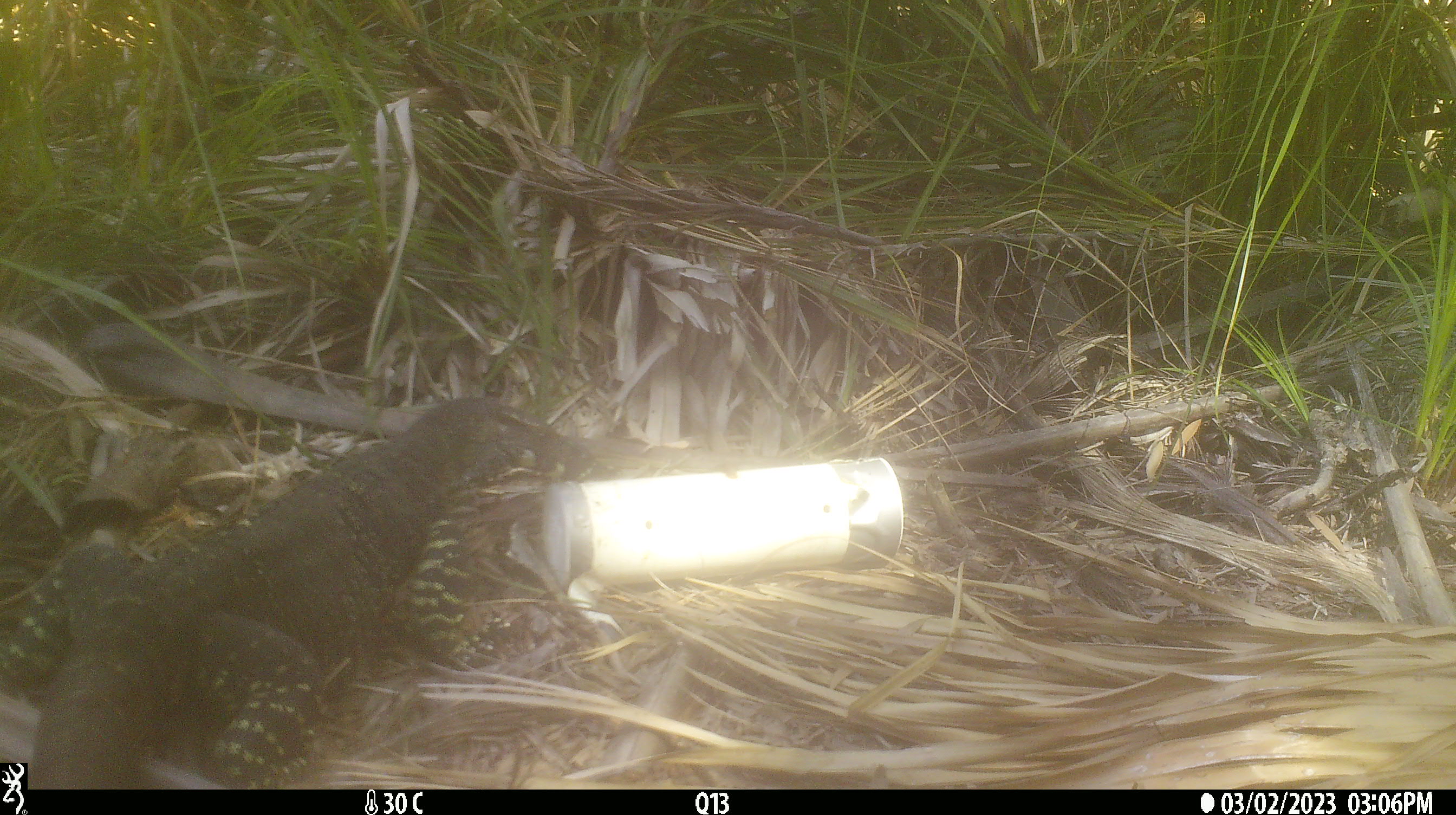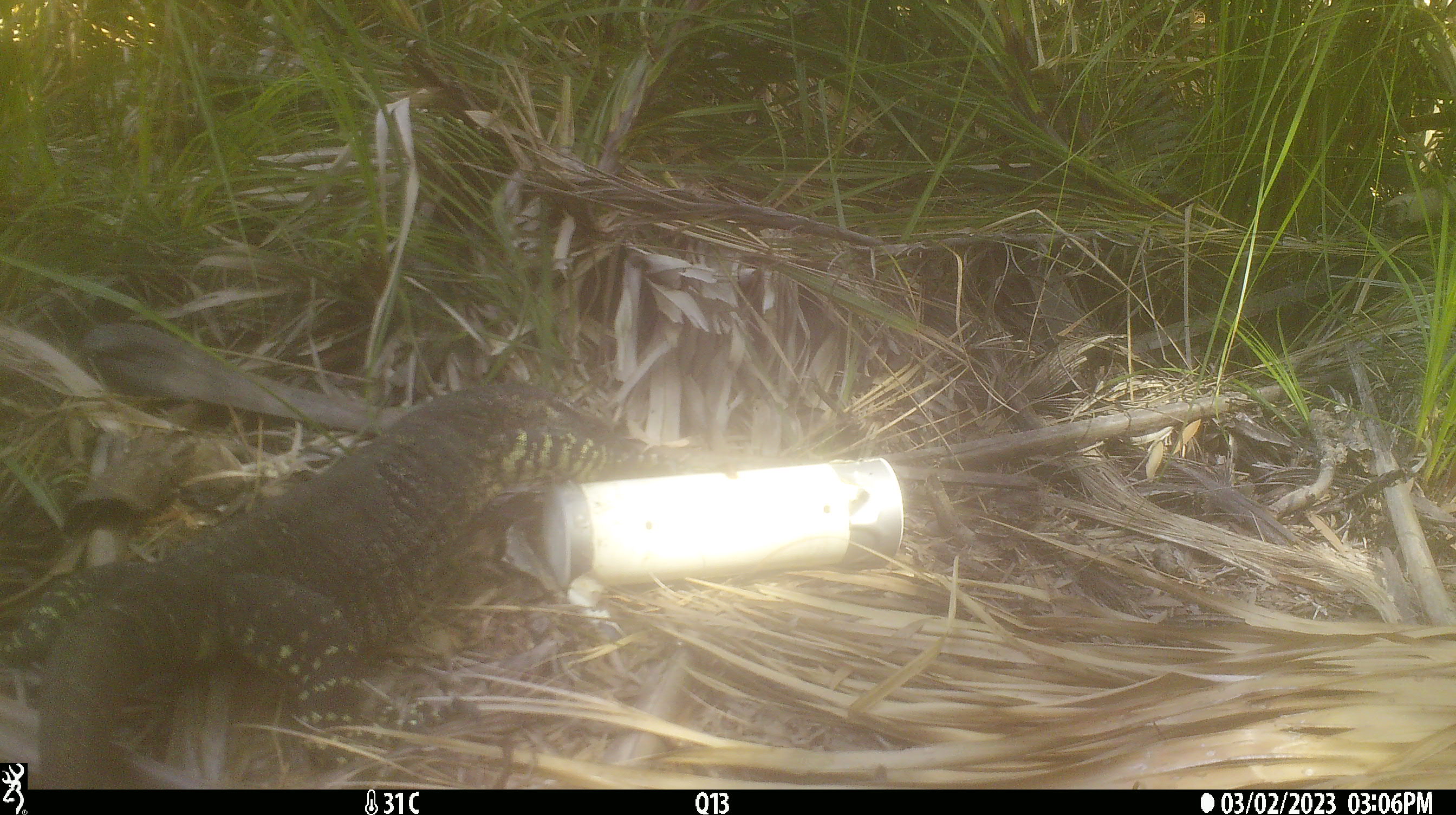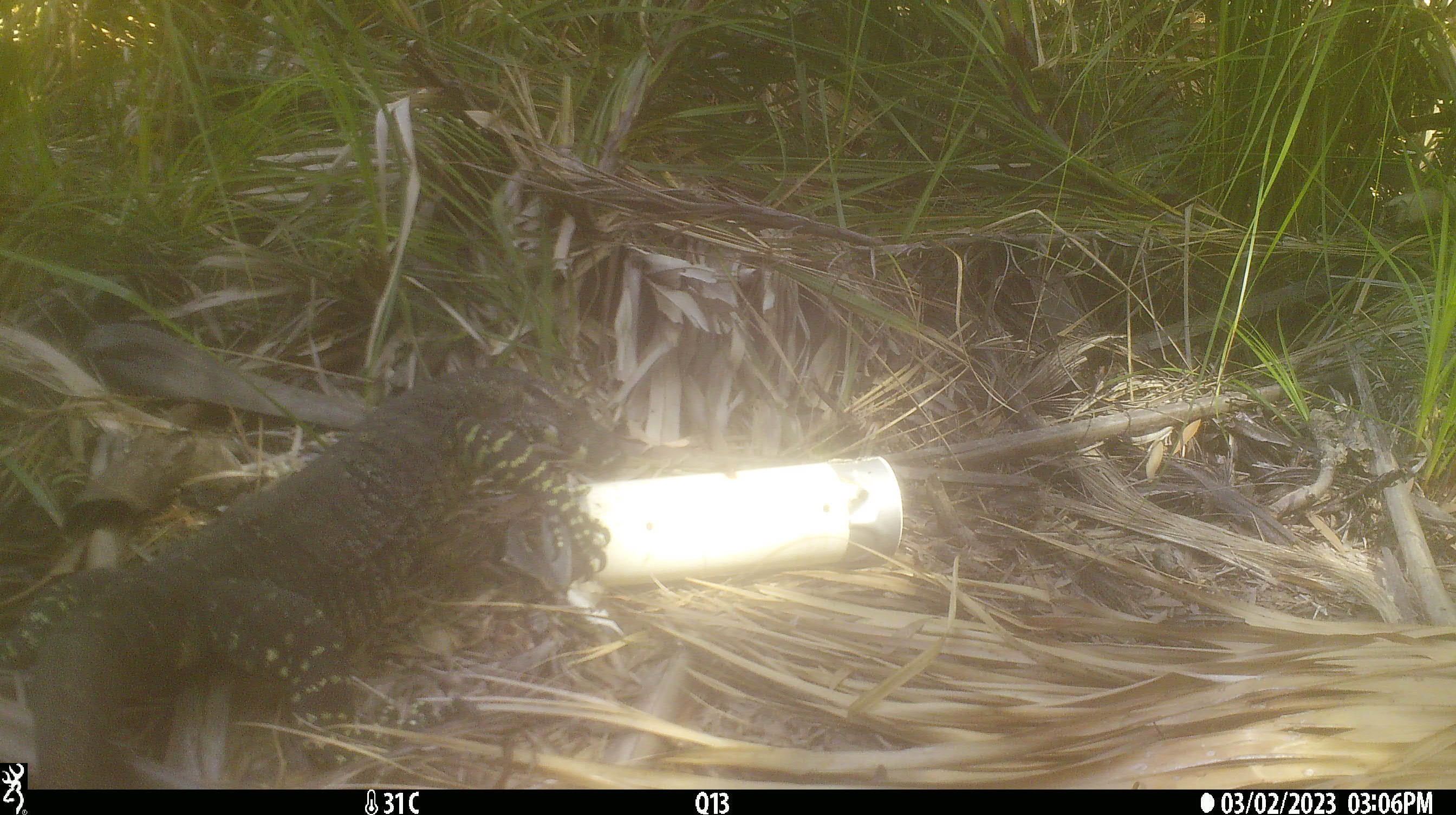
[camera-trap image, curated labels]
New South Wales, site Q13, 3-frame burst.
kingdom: Animalia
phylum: Chordata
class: Reptilia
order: Squamata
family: Varanidae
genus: Varanus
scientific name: Varanus varius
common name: lace monitor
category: goanna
Goanna (lace monitor) (Varanus varius).